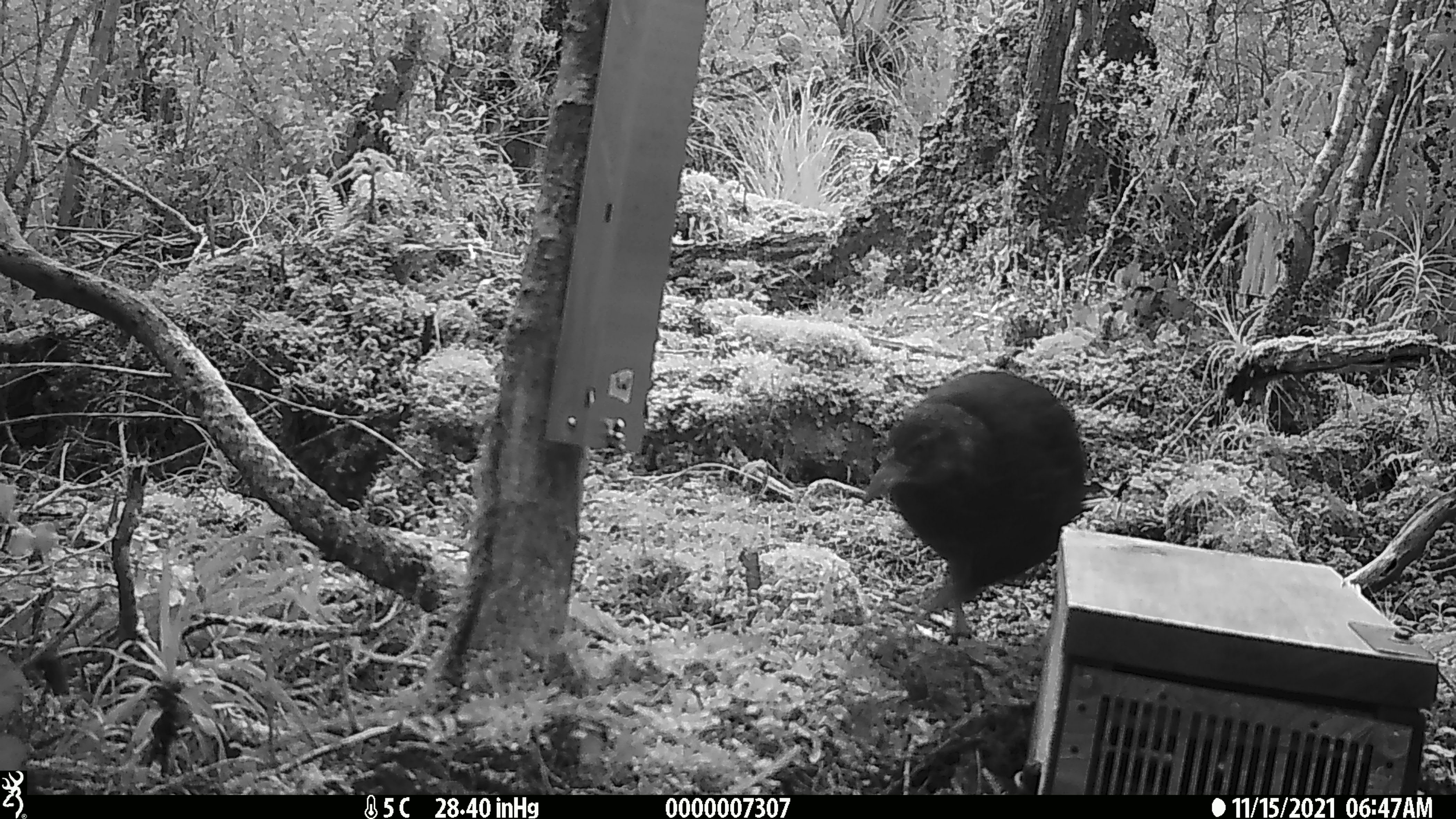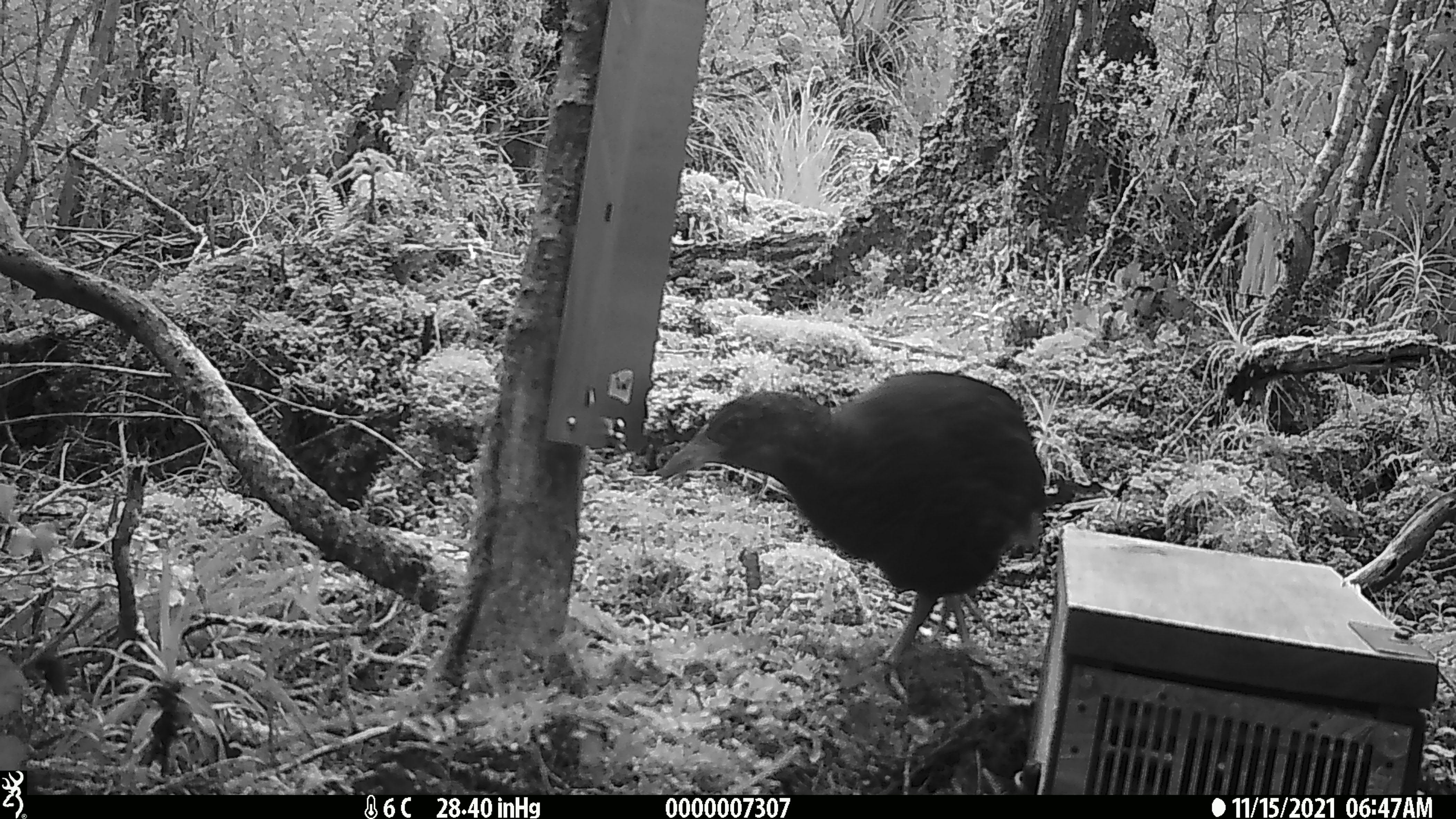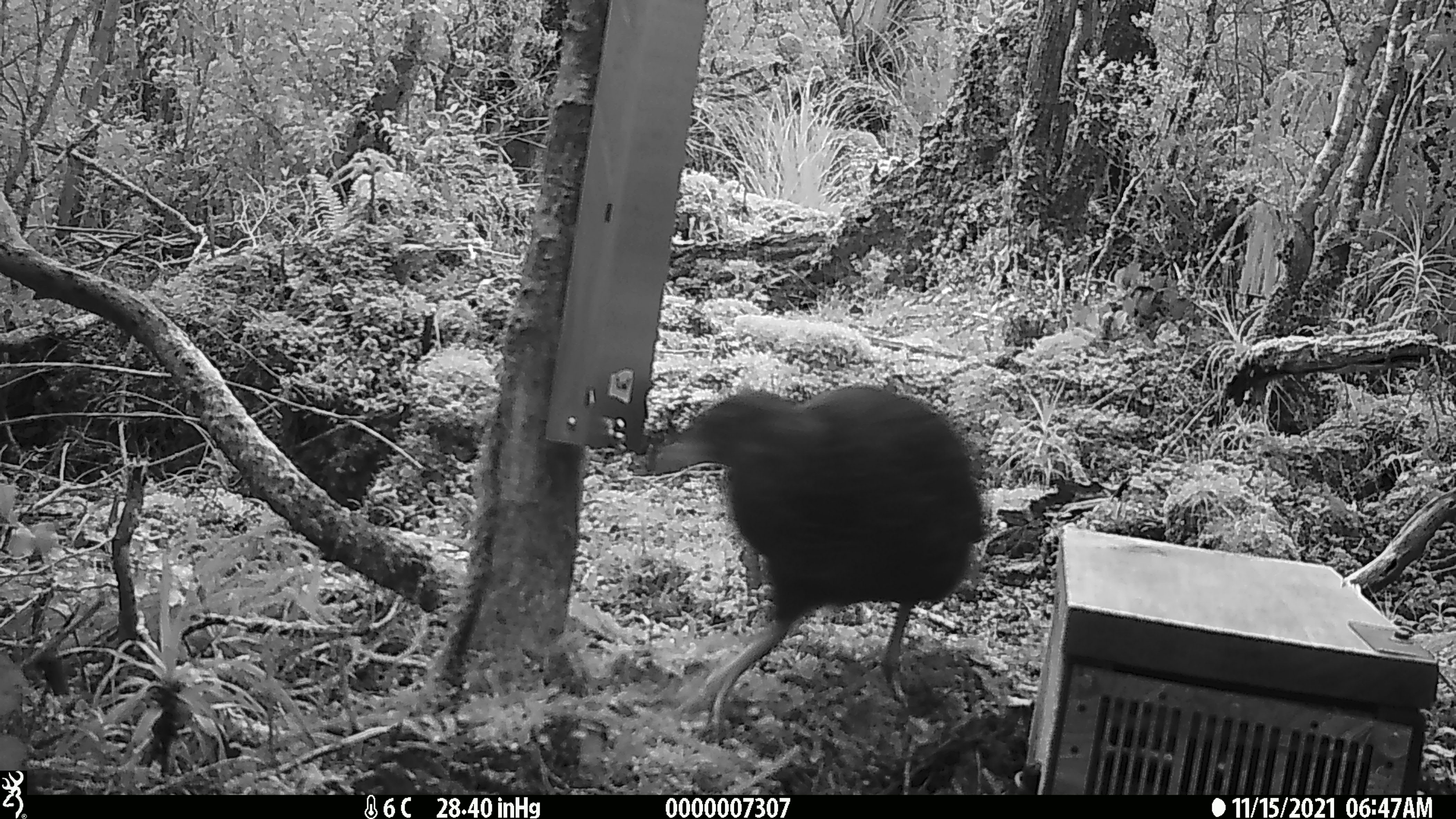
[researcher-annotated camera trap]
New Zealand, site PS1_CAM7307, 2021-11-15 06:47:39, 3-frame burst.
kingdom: Animalia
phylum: Chordata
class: Aves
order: Gruiformes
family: Rallidae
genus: Gallirallus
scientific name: Gallirallus australis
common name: weka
Weka (Gallirallus australis).